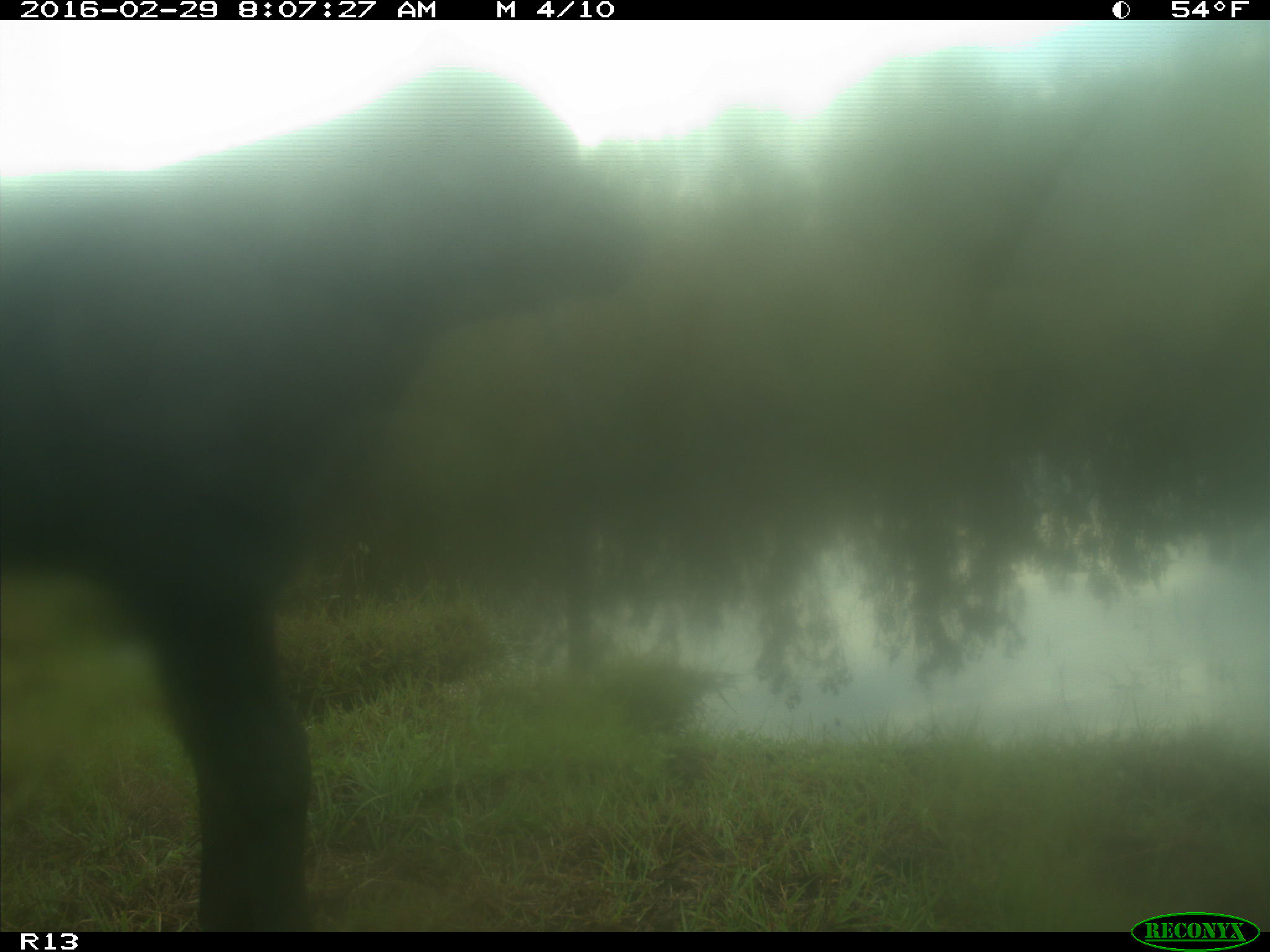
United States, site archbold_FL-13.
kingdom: Animalia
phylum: Chordata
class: Mammalia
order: Artiodactyla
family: Bovidae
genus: Bos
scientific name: Bos taurus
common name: domestic cow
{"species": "Bos taurus (domestic cow)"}